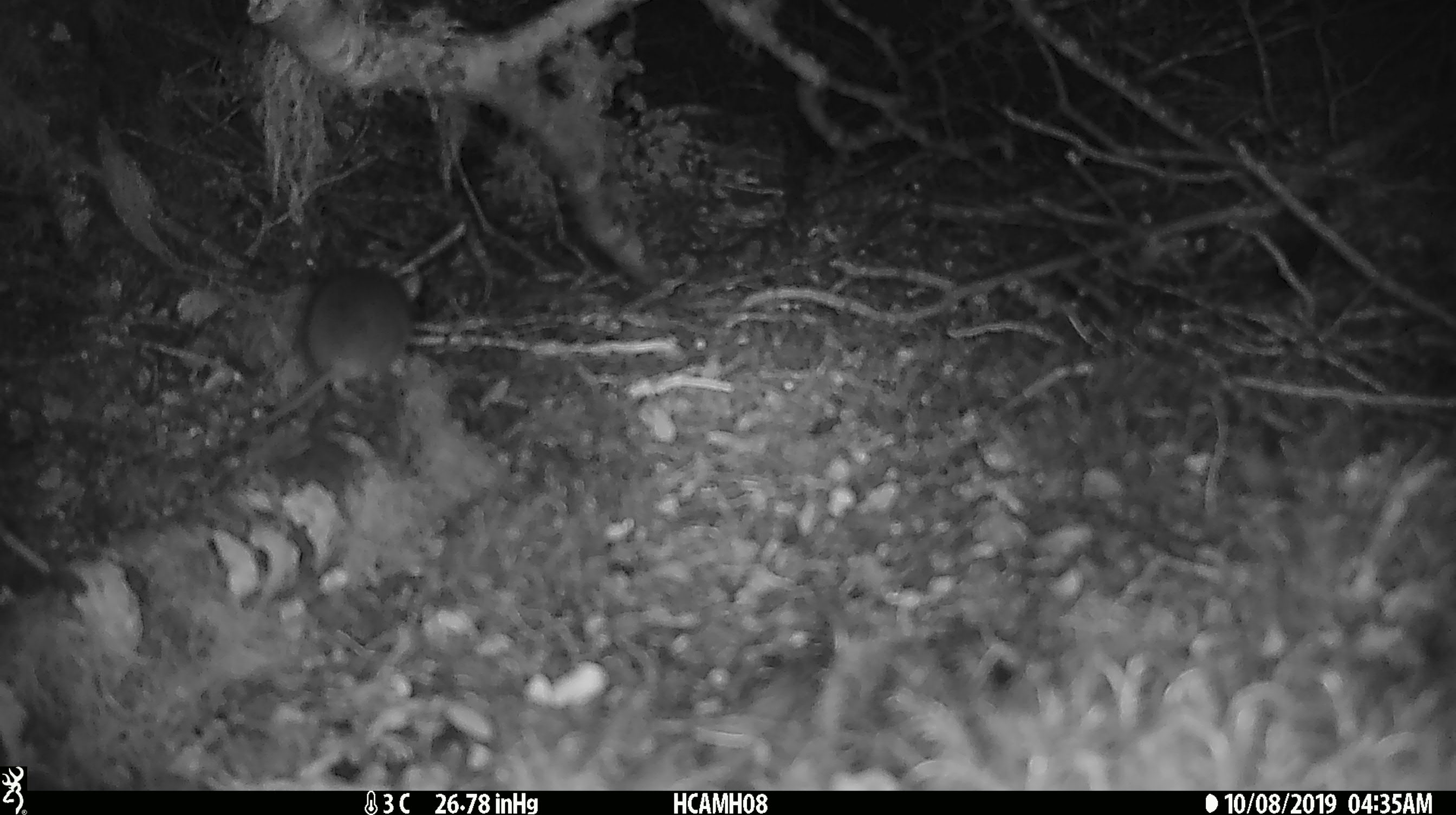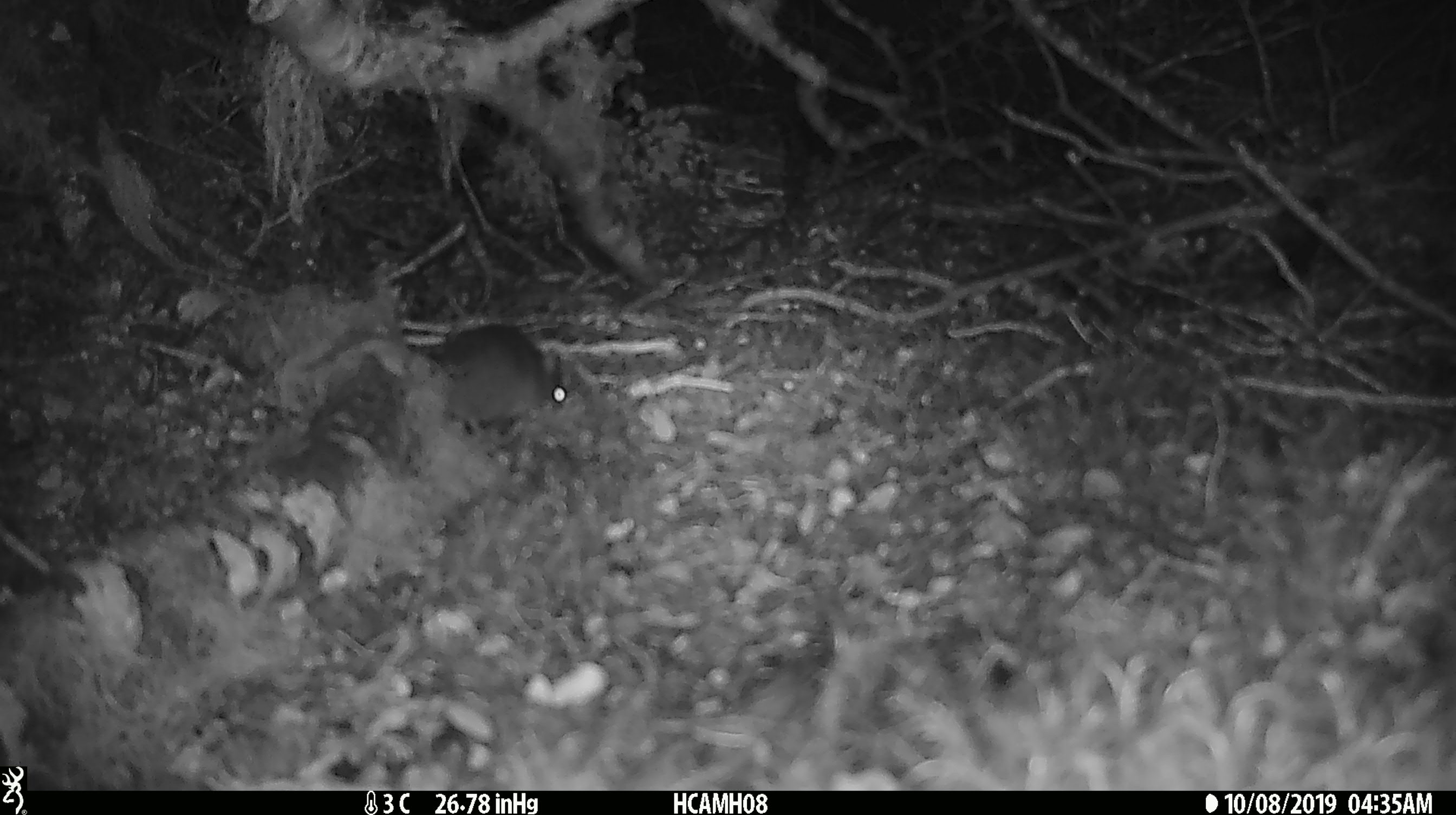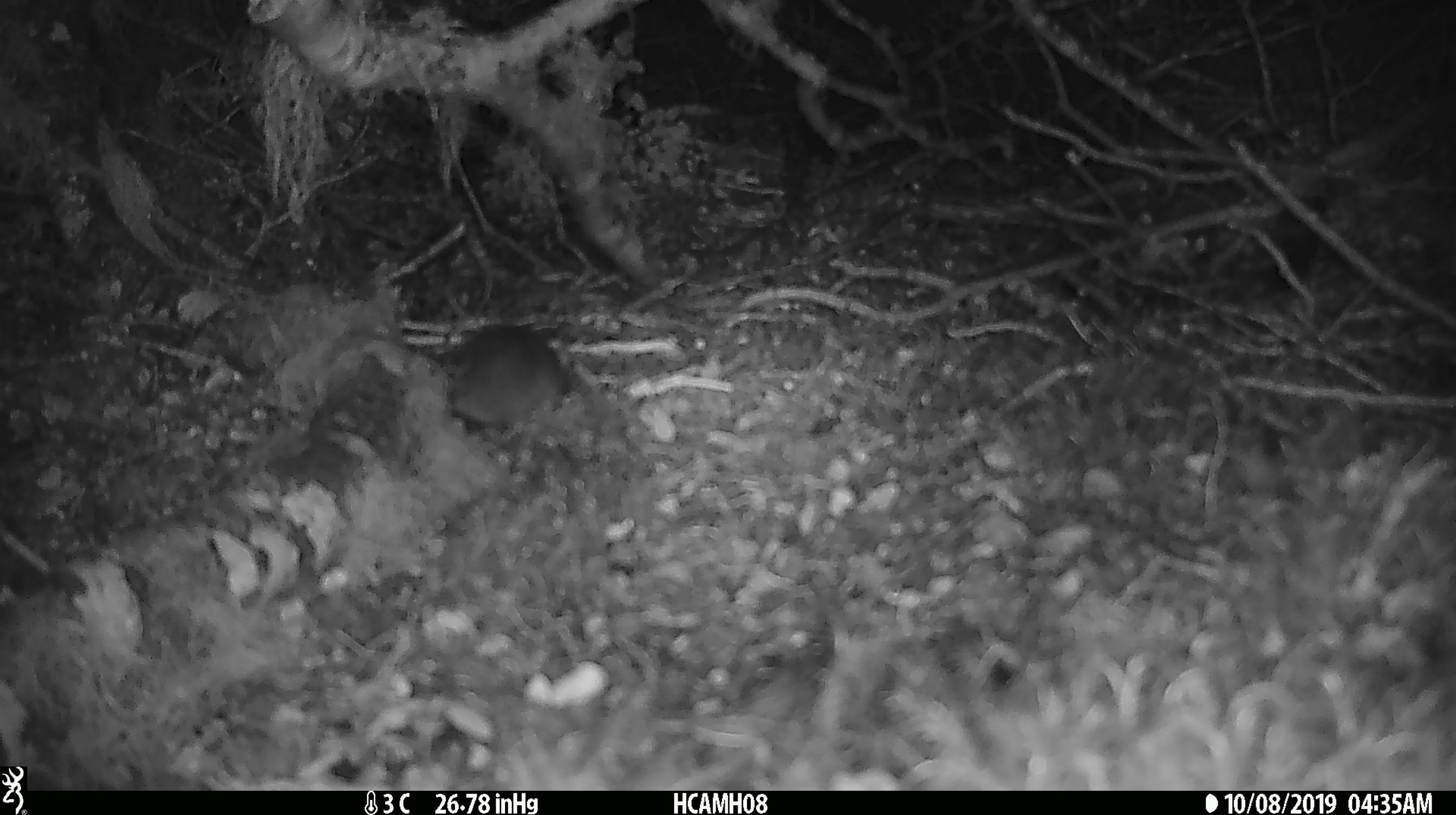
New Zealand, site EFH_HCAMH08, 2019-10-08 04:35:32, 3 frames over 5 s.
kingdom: Animalia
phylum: Chordata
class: Mammalia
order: Rodentia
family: Muridae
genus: Mus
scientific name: Mus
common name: mouse